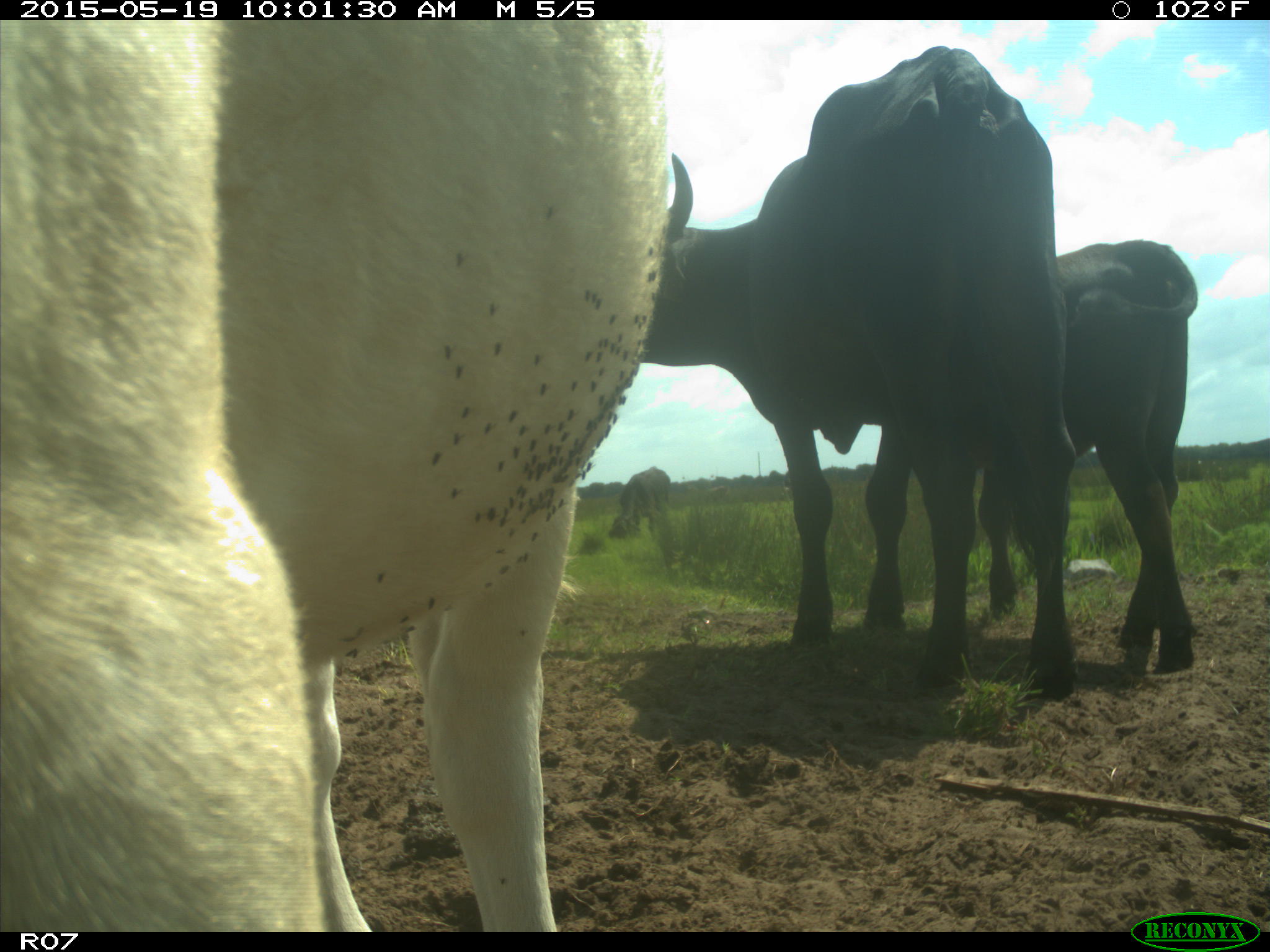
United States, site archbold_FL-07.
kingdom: Animalia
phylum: Chordata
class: Mammalia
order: Artiodactyla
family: Bovidae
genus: Bos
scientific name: Bos taurus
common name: domestic cow